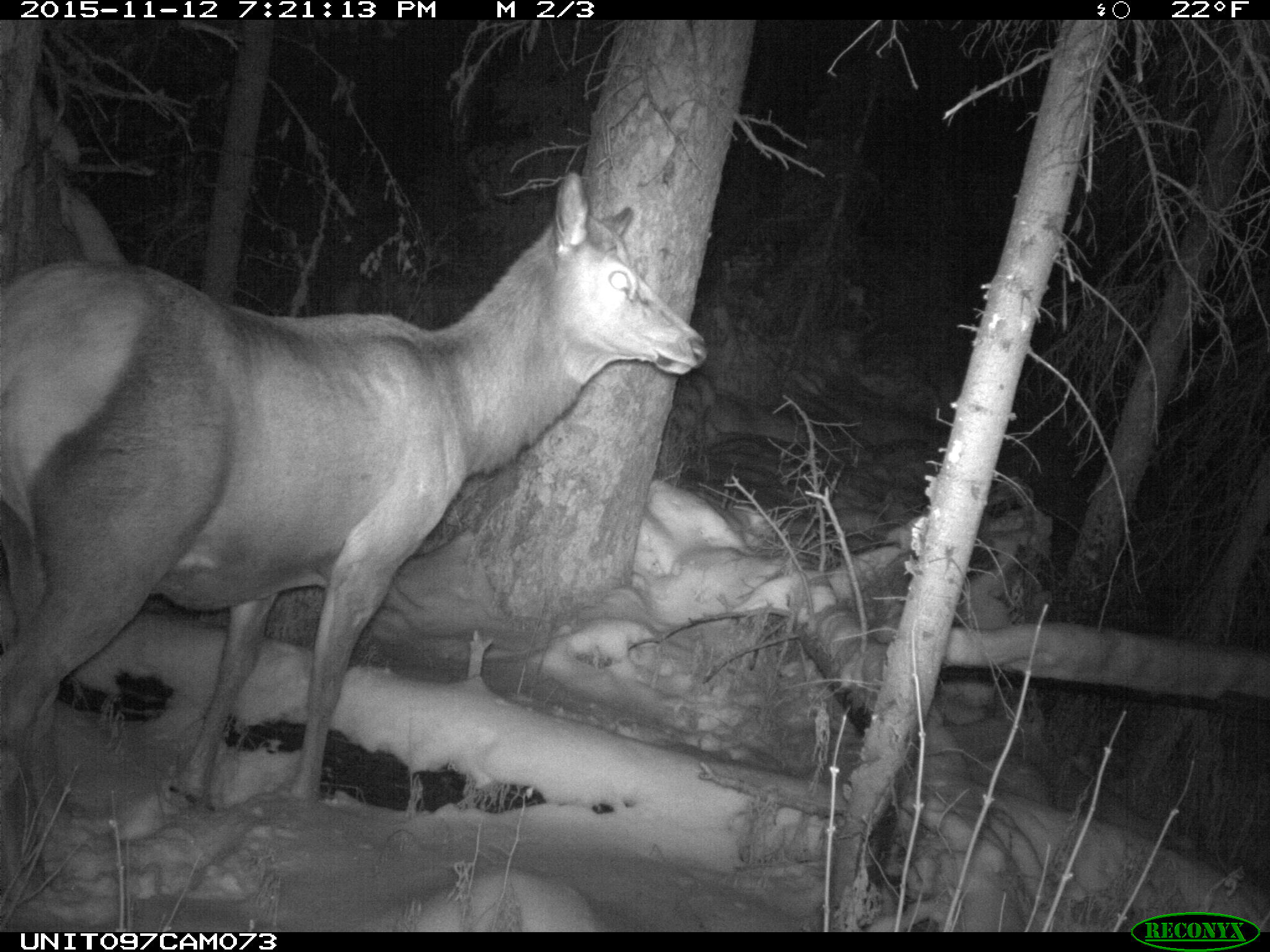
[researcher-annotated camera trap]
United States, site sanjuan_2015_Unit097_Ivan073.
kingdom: Animalia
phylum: Chordata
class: Mammalia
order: Artiodactyla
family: Cervidae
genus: Cervus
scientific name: Cervus elaphus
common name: red deer